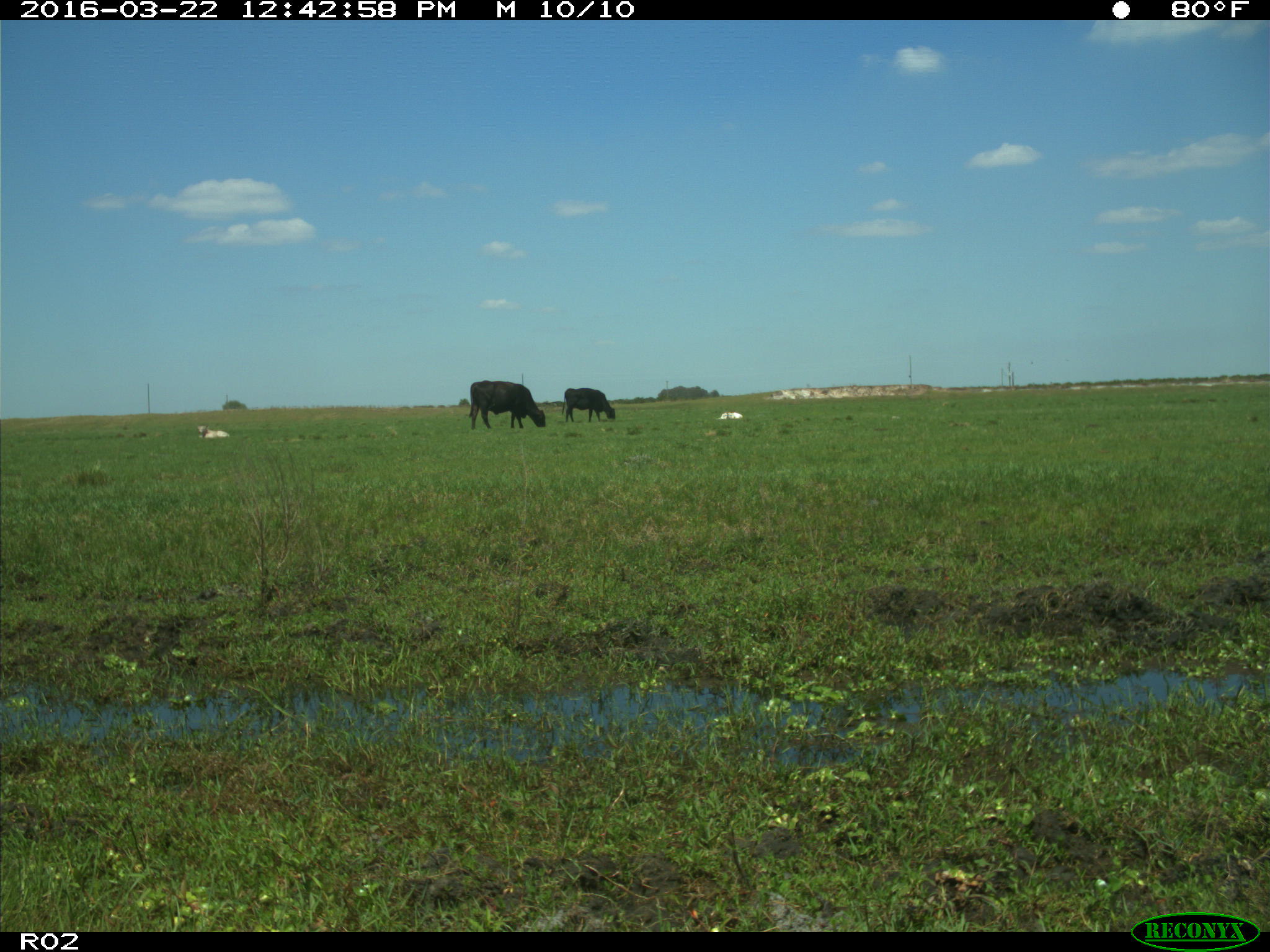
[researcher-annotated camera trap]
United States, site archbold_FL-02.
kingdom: Animalia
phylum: Chordata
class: Mammalia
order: Artiodactyla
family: Bovidae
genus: Bos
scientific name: Bos taurus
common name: domestic cow